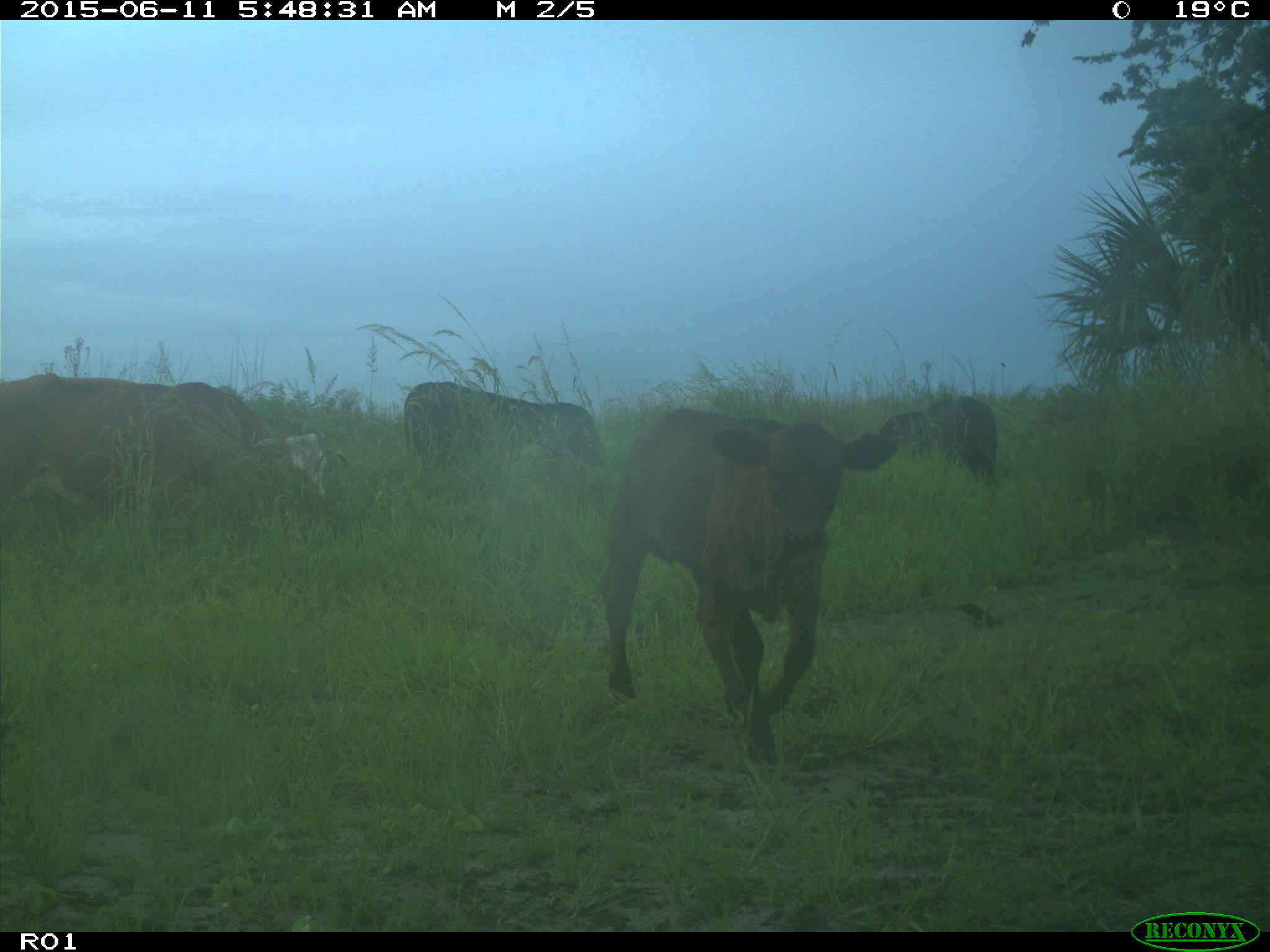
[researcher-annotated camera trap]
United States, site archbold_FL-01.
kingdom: Animalia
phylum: Chordata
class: Mammalia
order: Artiodactyla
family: Bovidae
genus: Bos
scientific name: Bos taurus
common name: domestic cow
Bos taurus (domestic cow).